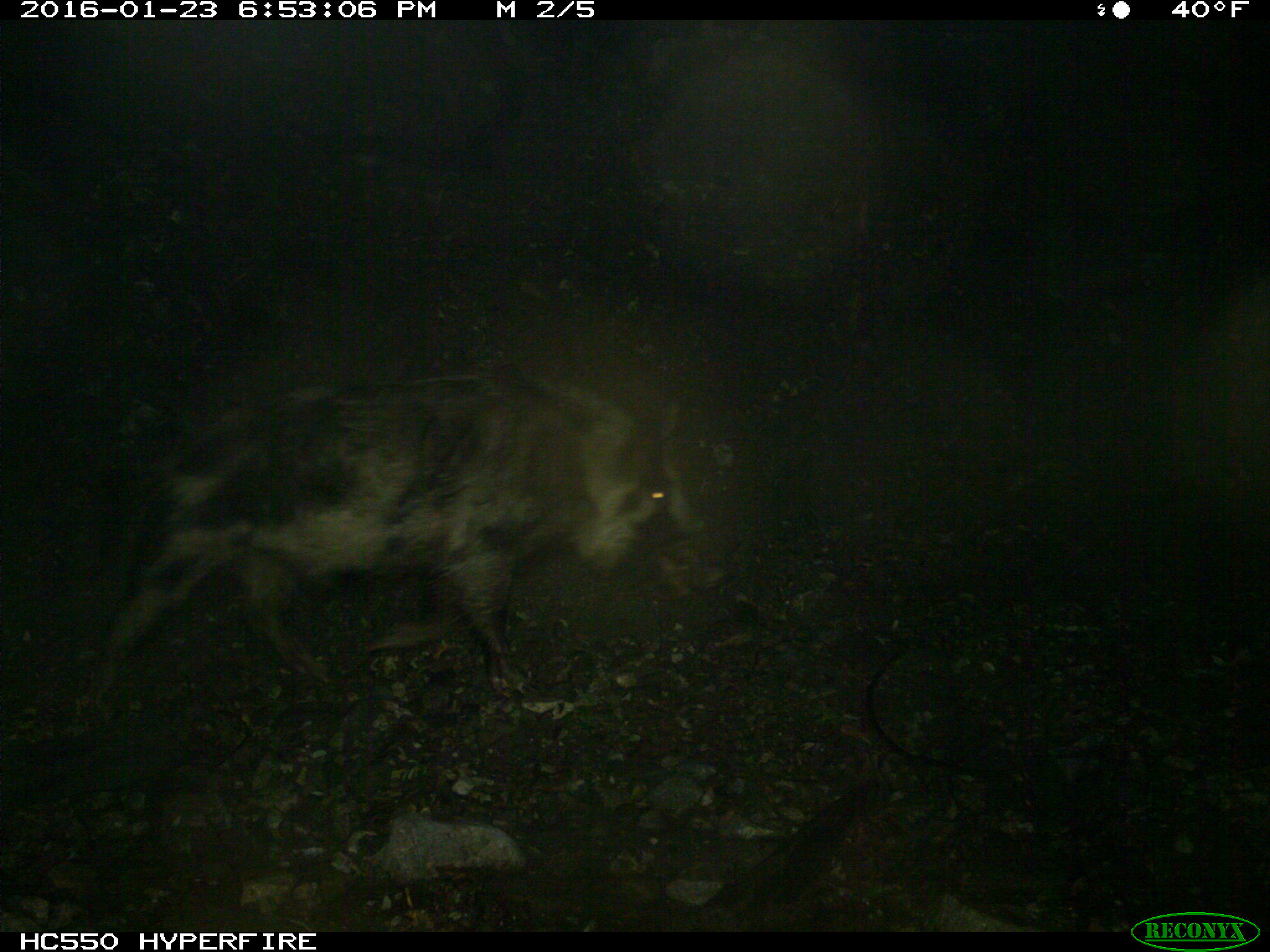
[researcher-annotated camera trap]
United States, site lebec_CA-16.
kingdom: Animalia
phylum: Chordata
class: Mammalia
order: Artiodactyla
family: Suidae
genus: Sus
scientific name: Sus scrofa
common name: wild boar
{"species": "Sus scrofa (wild boar)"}